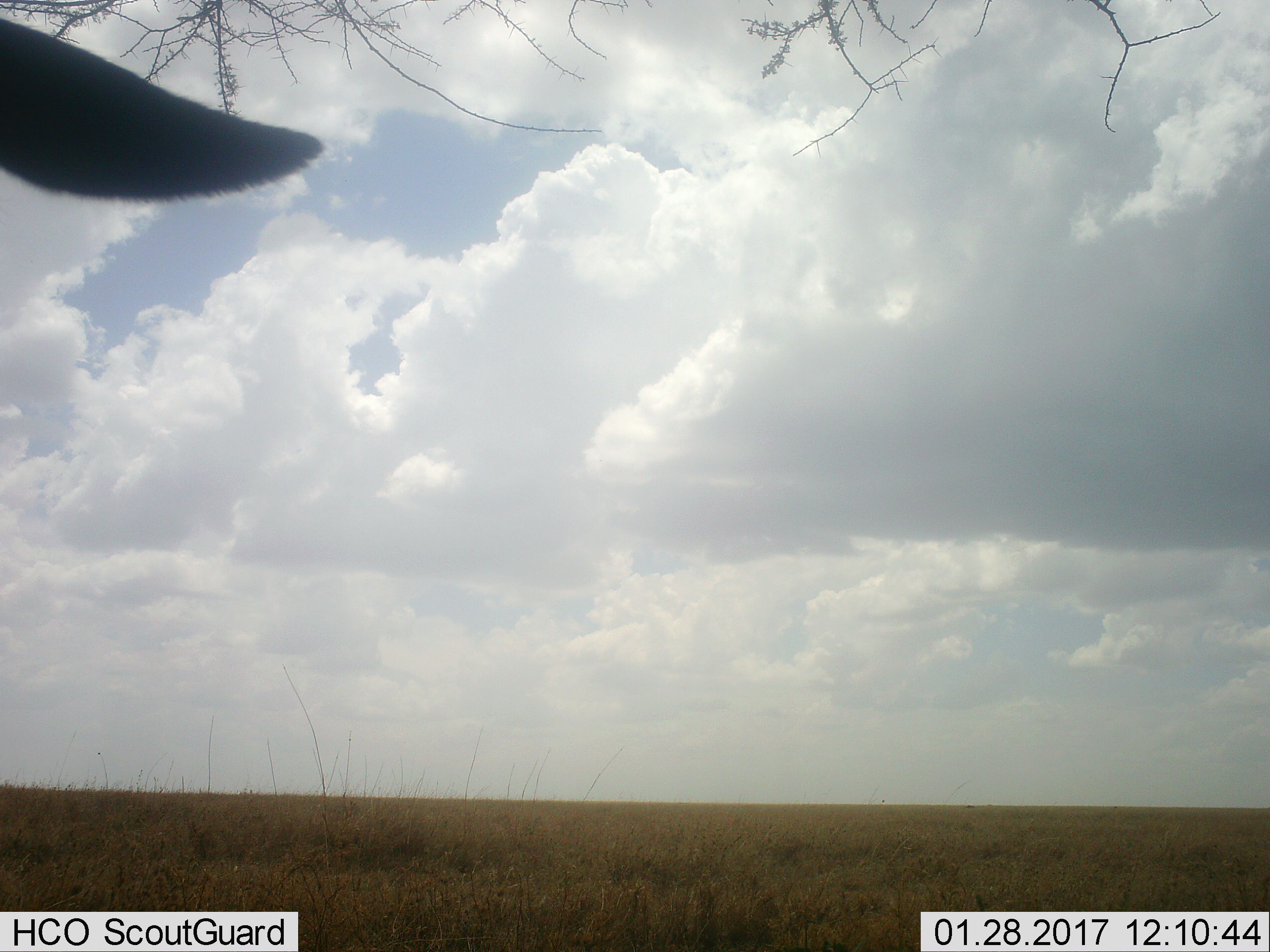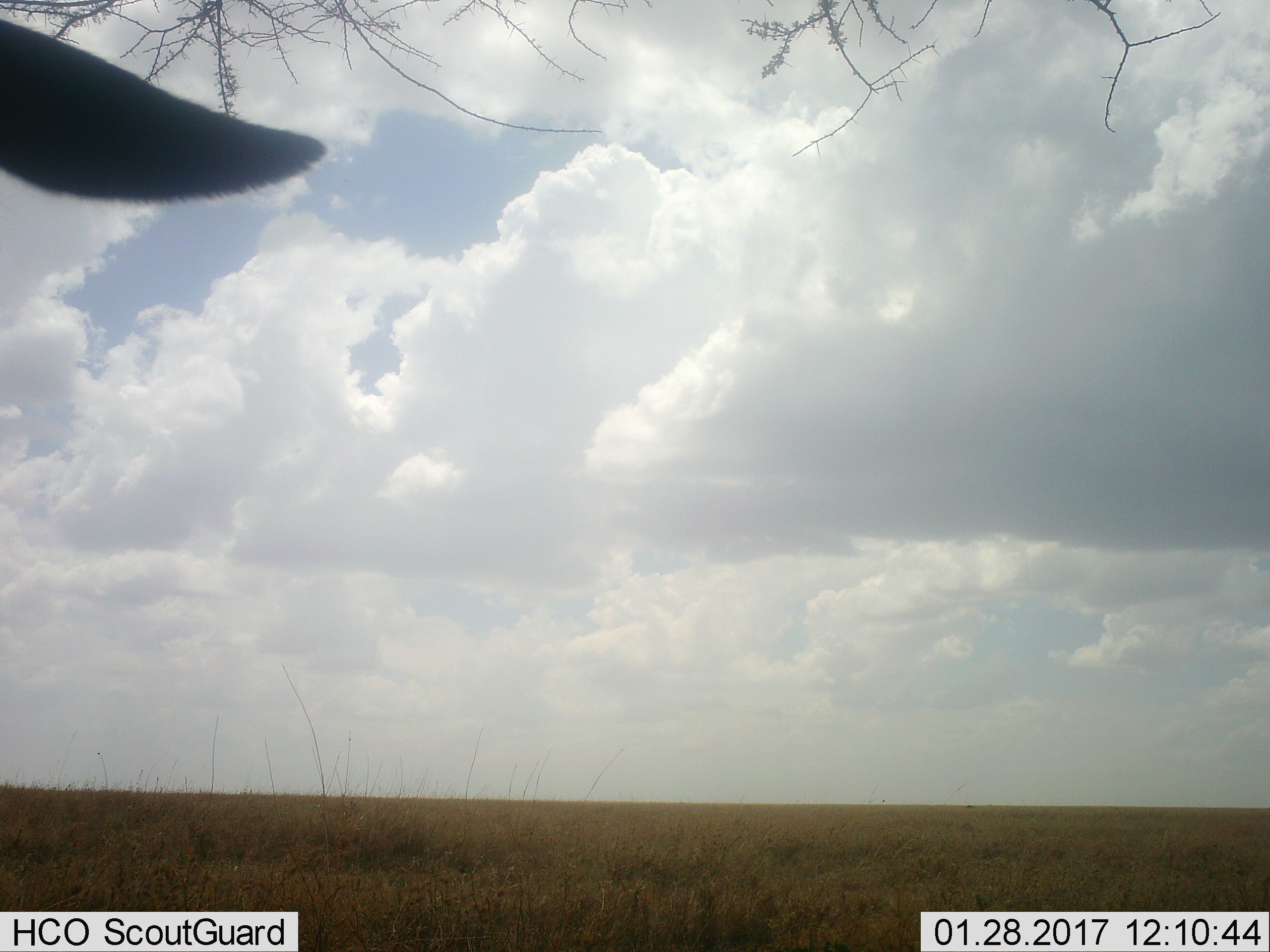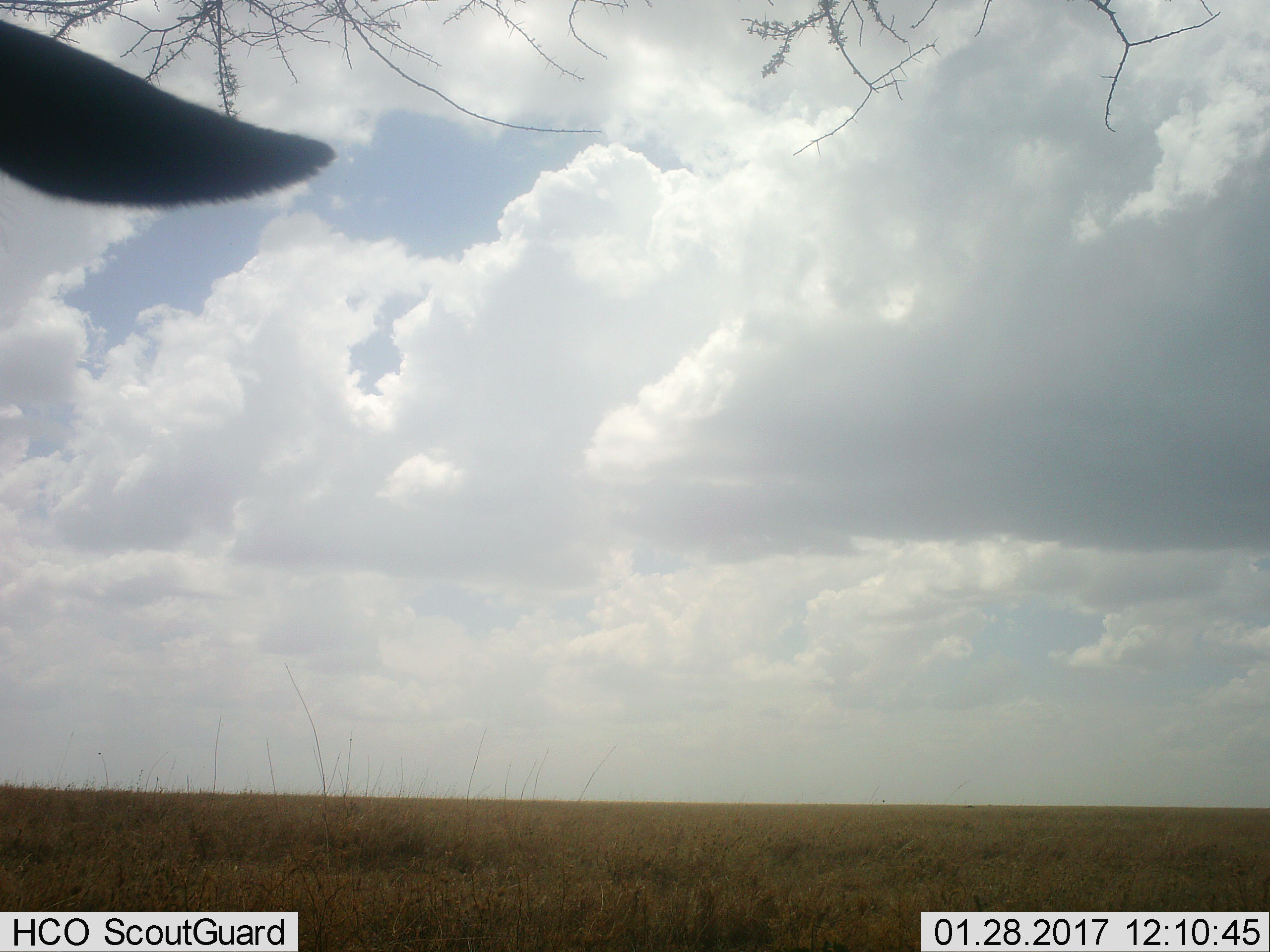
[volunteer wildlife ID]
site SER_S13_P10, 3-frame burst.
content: unidentified animal